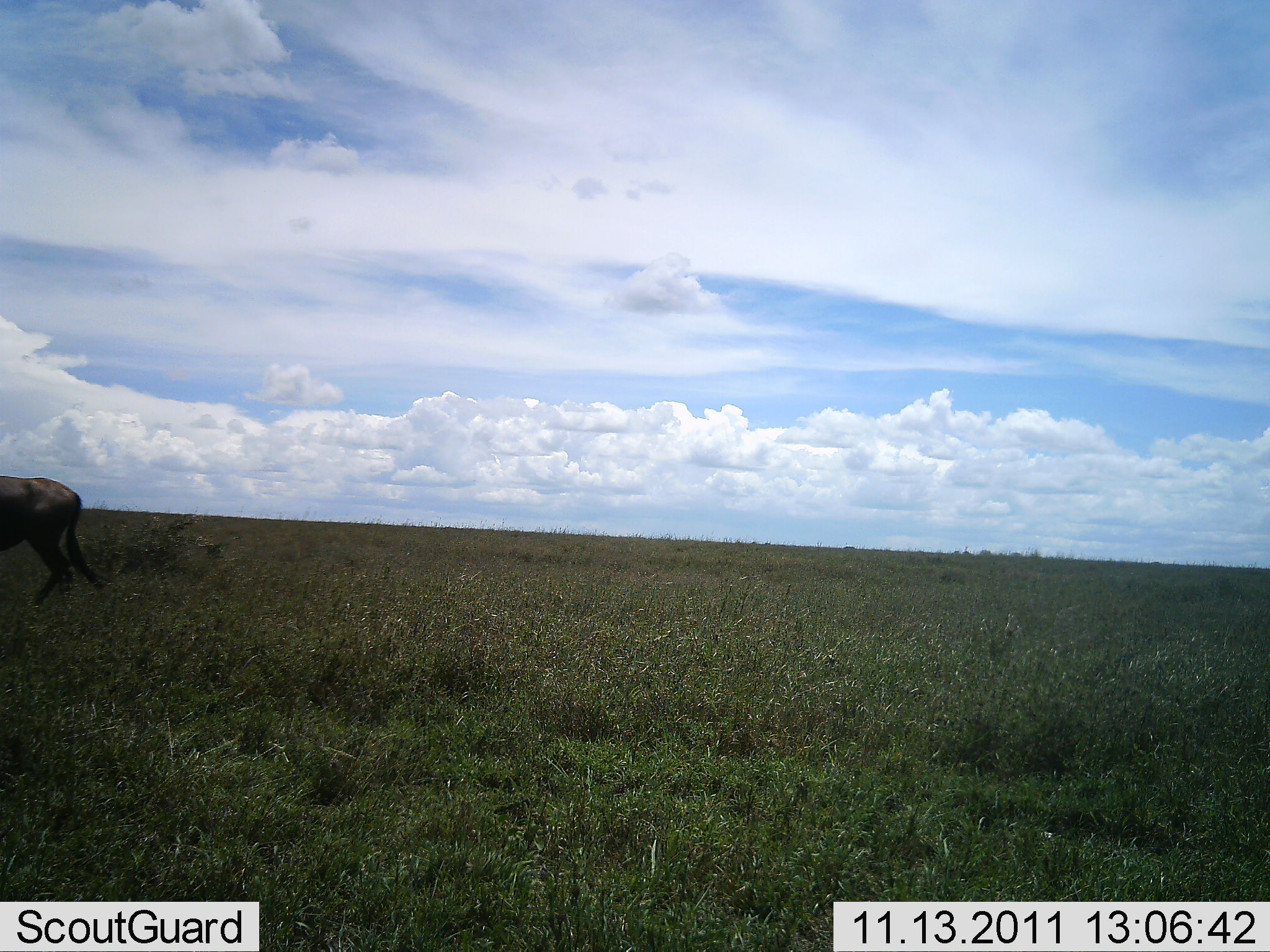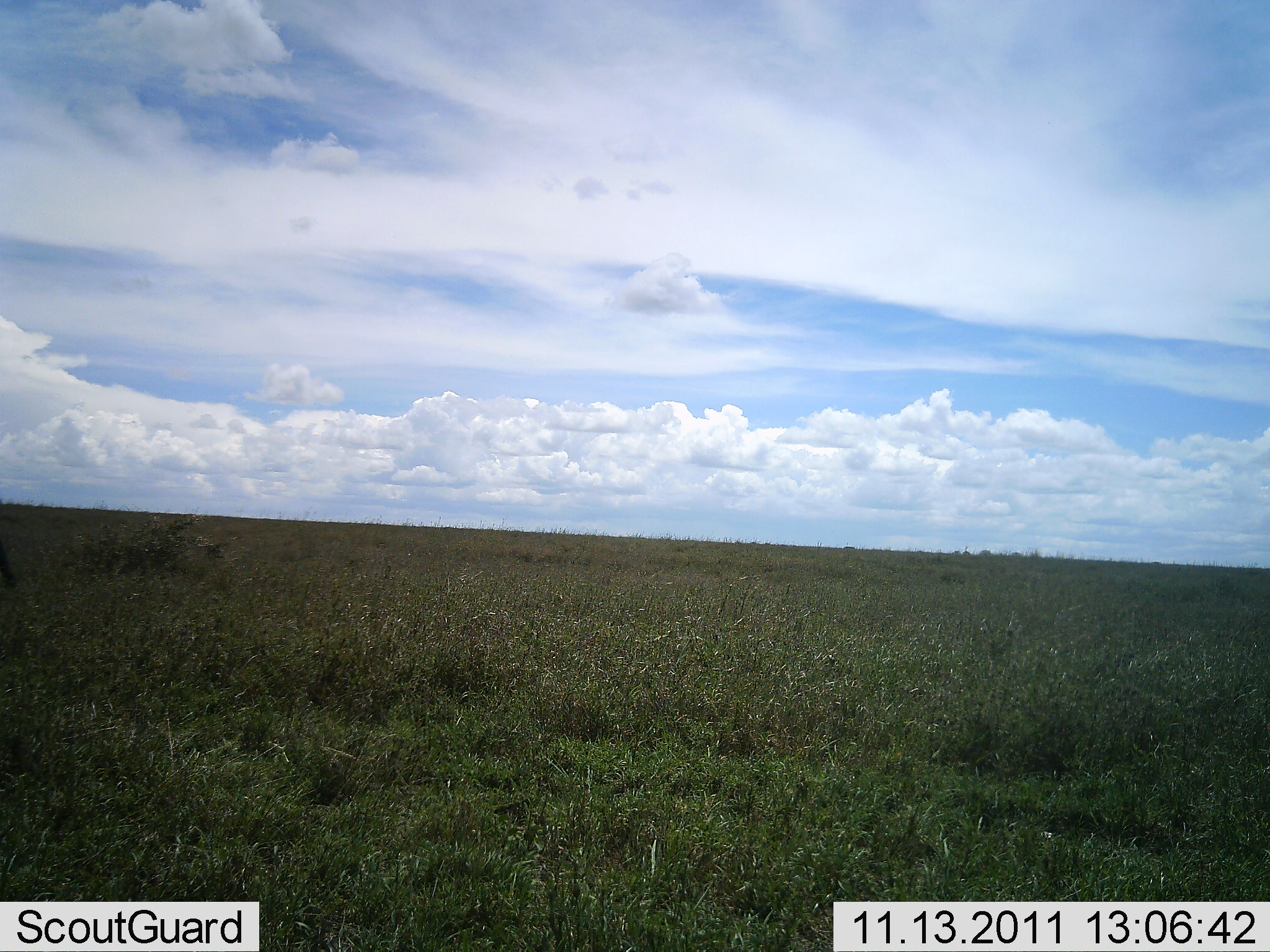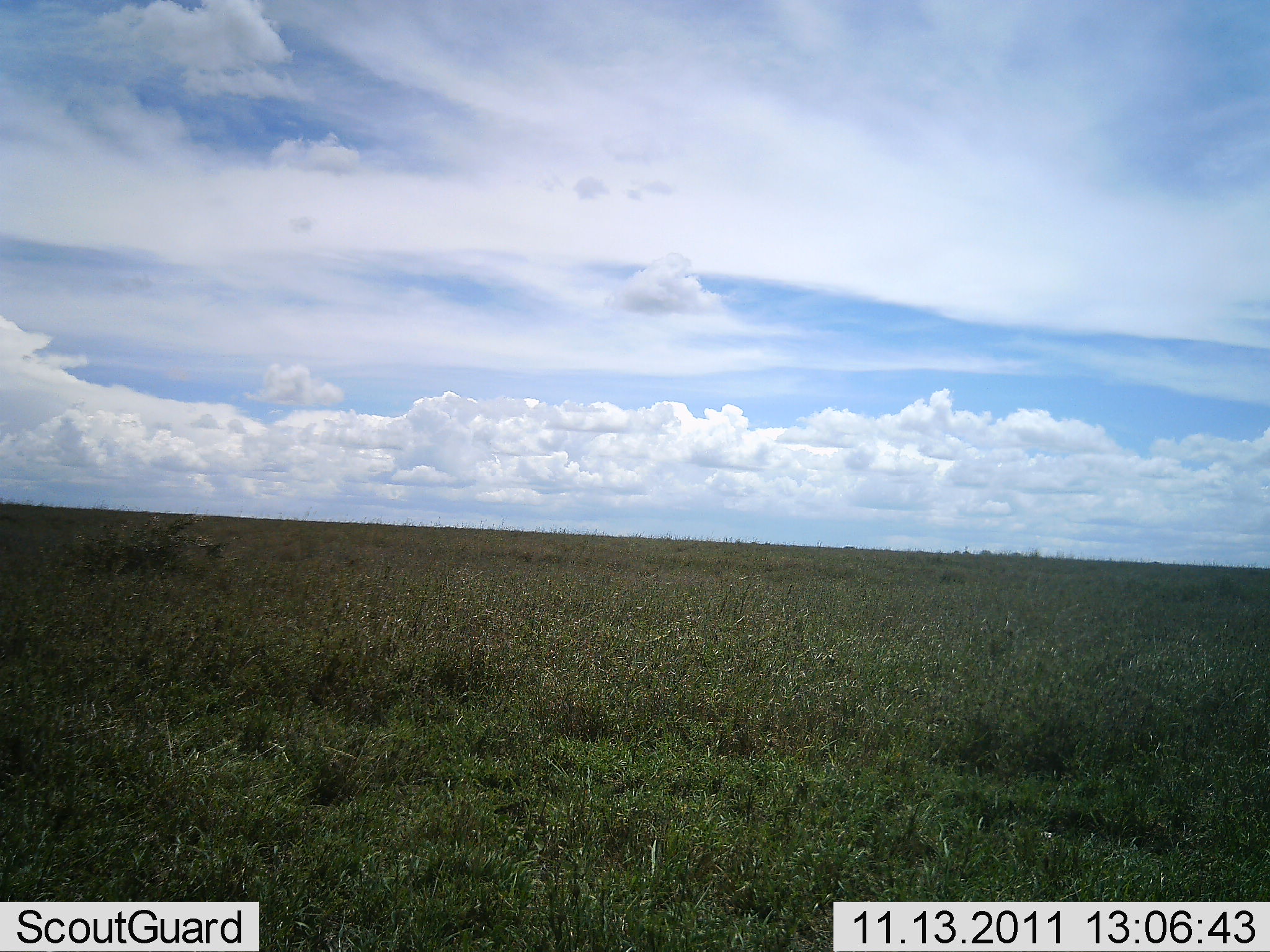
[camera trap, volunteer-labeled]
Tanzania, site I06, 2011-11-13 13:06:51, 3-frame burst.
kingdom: Animalia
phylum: Chordata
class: Mammalia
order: Artiodactyla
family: Bovidae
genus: Connochaetes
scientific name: Connochaetes taurinus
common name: blue wildebeest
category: wildebeest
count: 1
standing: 11%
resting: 0%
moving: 100%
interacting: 0%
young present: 0%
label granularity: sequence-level